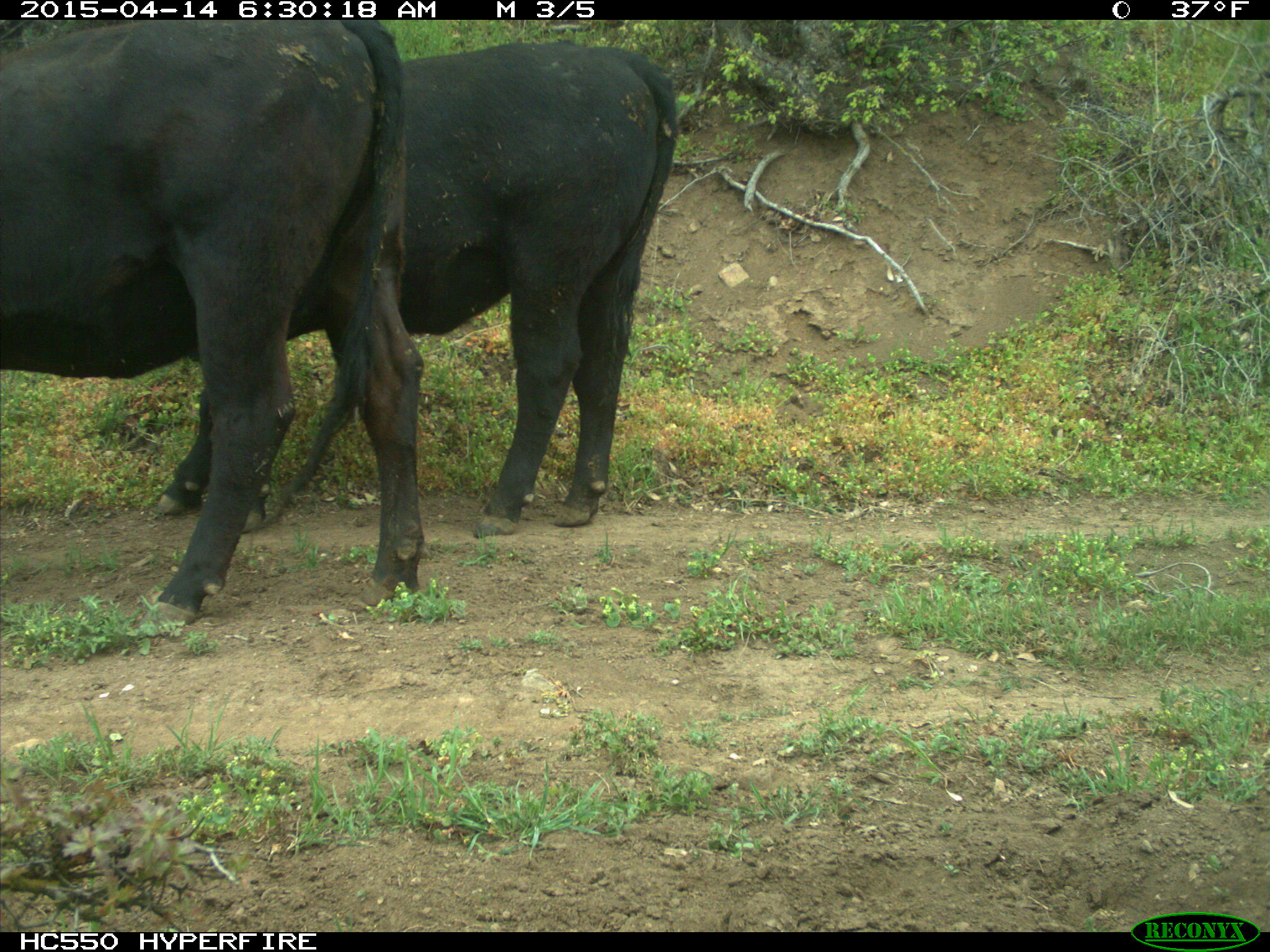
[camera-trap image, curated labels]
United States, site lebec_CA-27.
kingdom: Animalia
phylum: Chordata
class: Mammalia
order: Artiodactyla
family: Bovidae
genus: Bos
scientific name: Bos taurus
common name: domestic cow